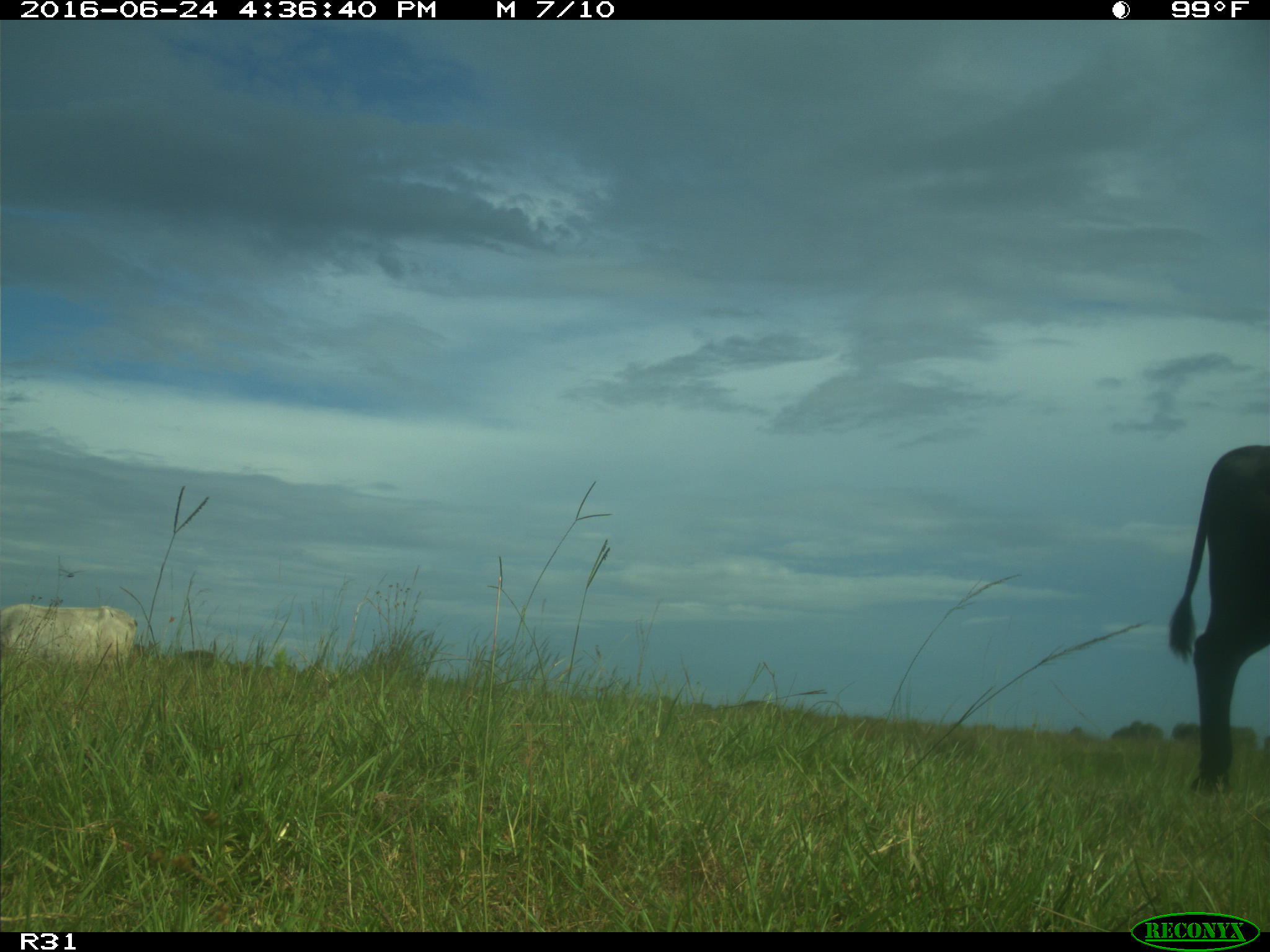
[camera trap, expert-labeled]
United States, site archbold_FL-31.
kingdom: Animalia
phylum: Chordata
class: Mammalia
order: Artiodactyla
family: Bovidae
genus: Bos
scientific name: Bos taurus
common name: domestic cow